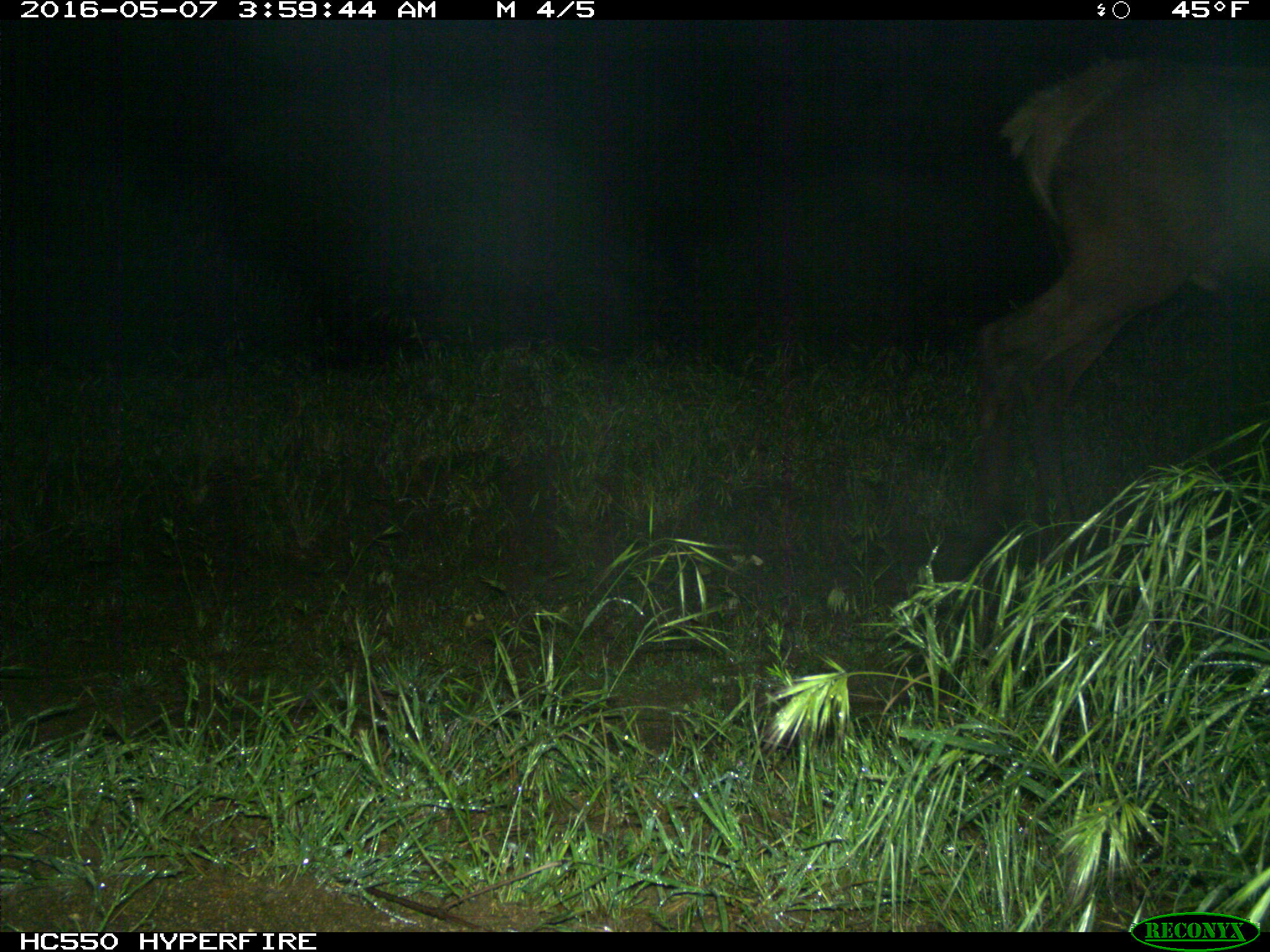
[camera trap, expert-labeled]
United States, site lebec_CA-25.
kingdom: Animalia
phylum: Chordata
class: Mammalia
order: Artiodactyla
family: Cervidae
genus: Cervus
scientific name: Cervus canadensis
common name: elk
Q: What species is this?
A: Cervus canadensis (elk).